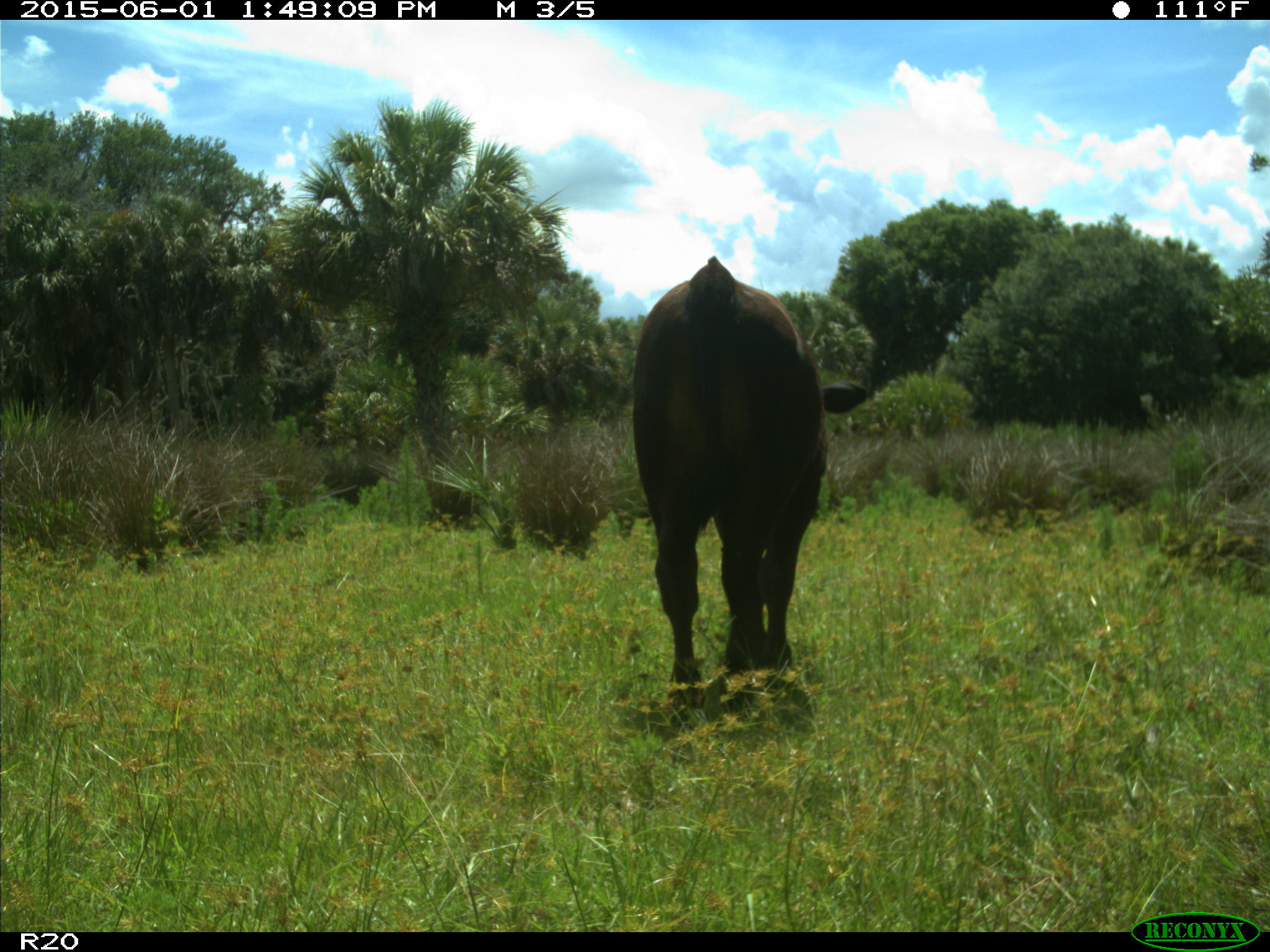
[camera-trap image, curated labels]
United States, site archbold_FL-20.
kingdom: Animalia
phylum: Chordata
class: Mammalia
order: Artiodactyla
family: Bovidae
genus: Bos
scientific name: Bos taurus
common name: domestic cow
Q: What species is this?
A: Bos taurus (domestic cow).